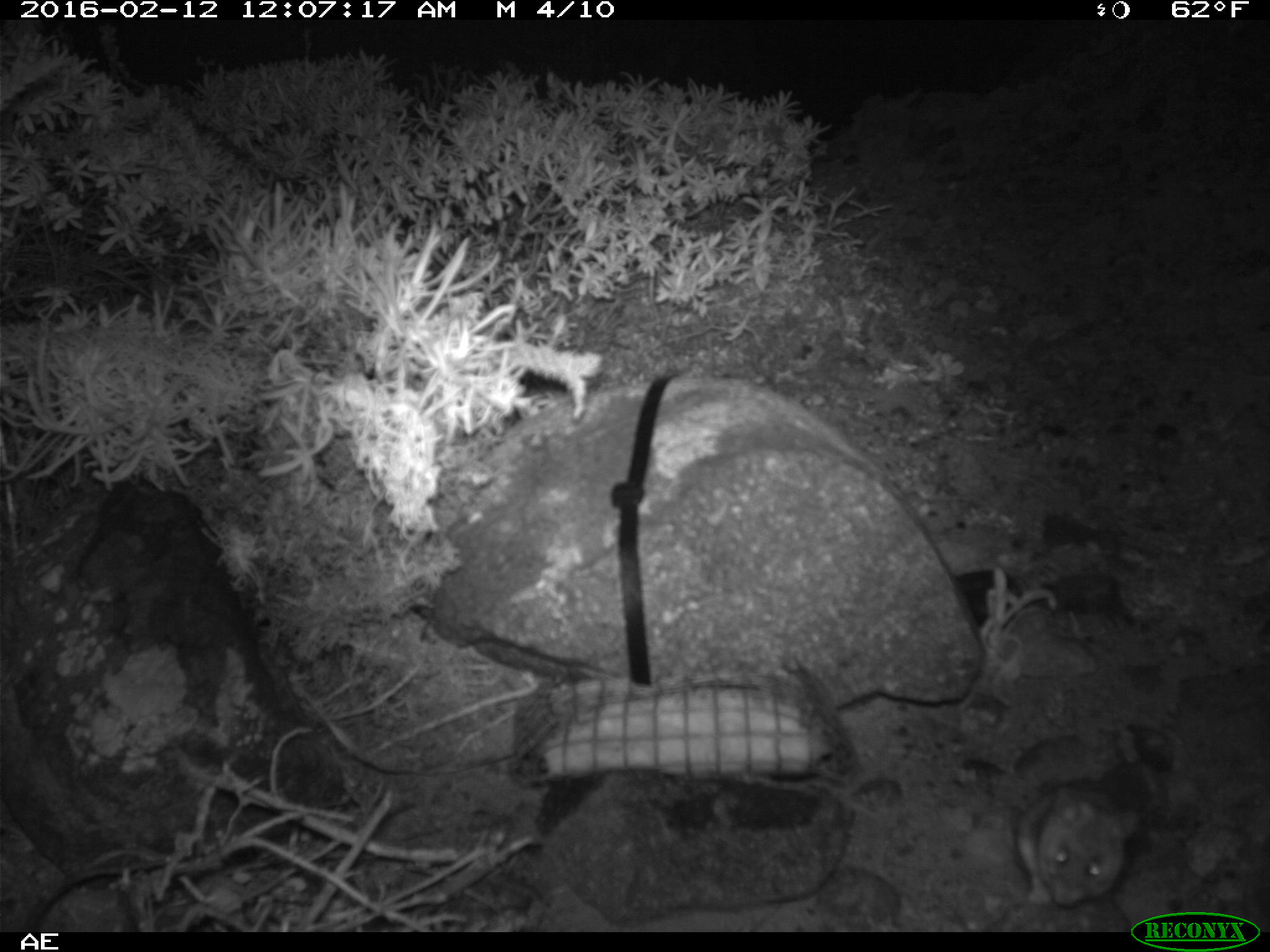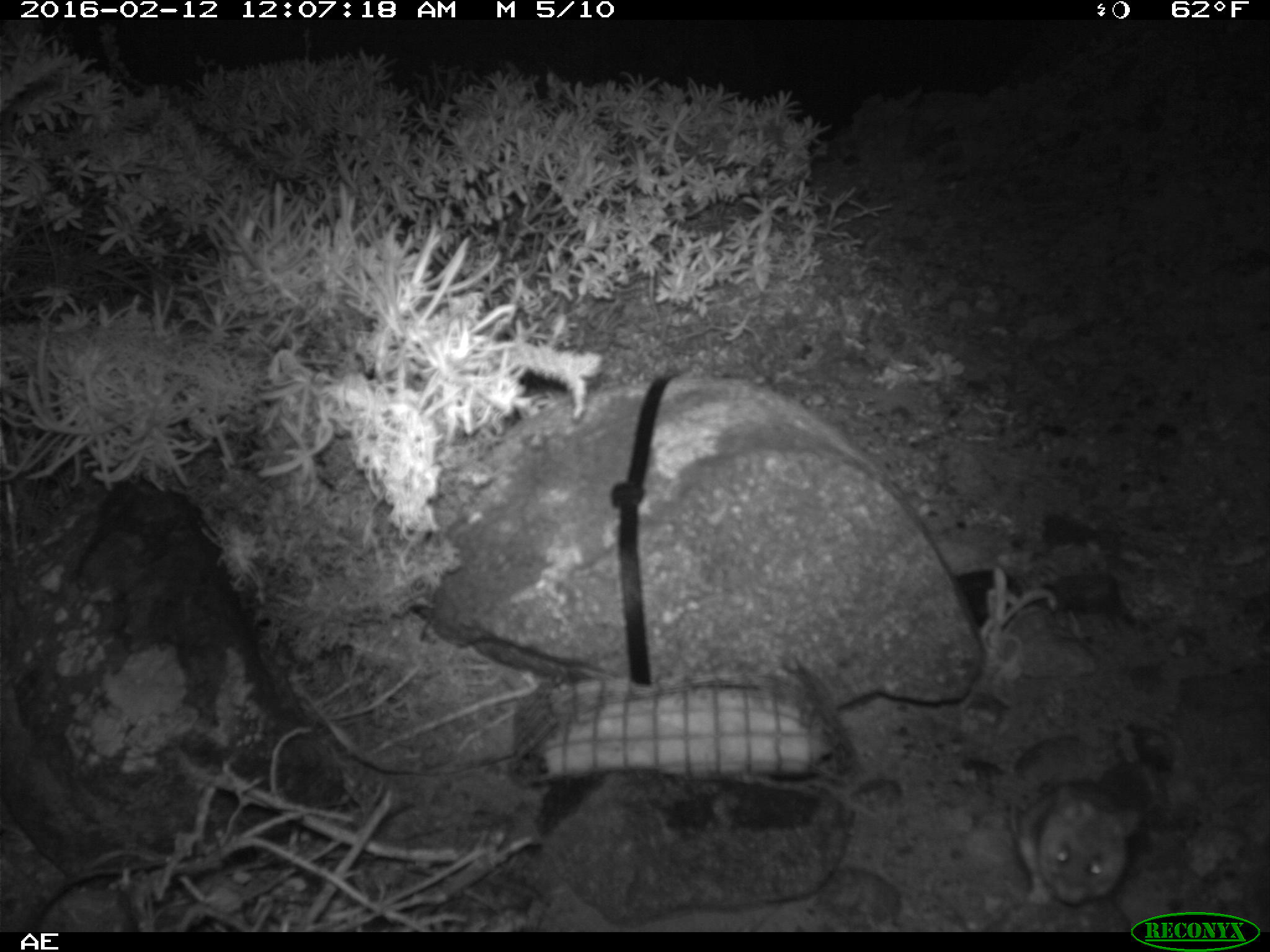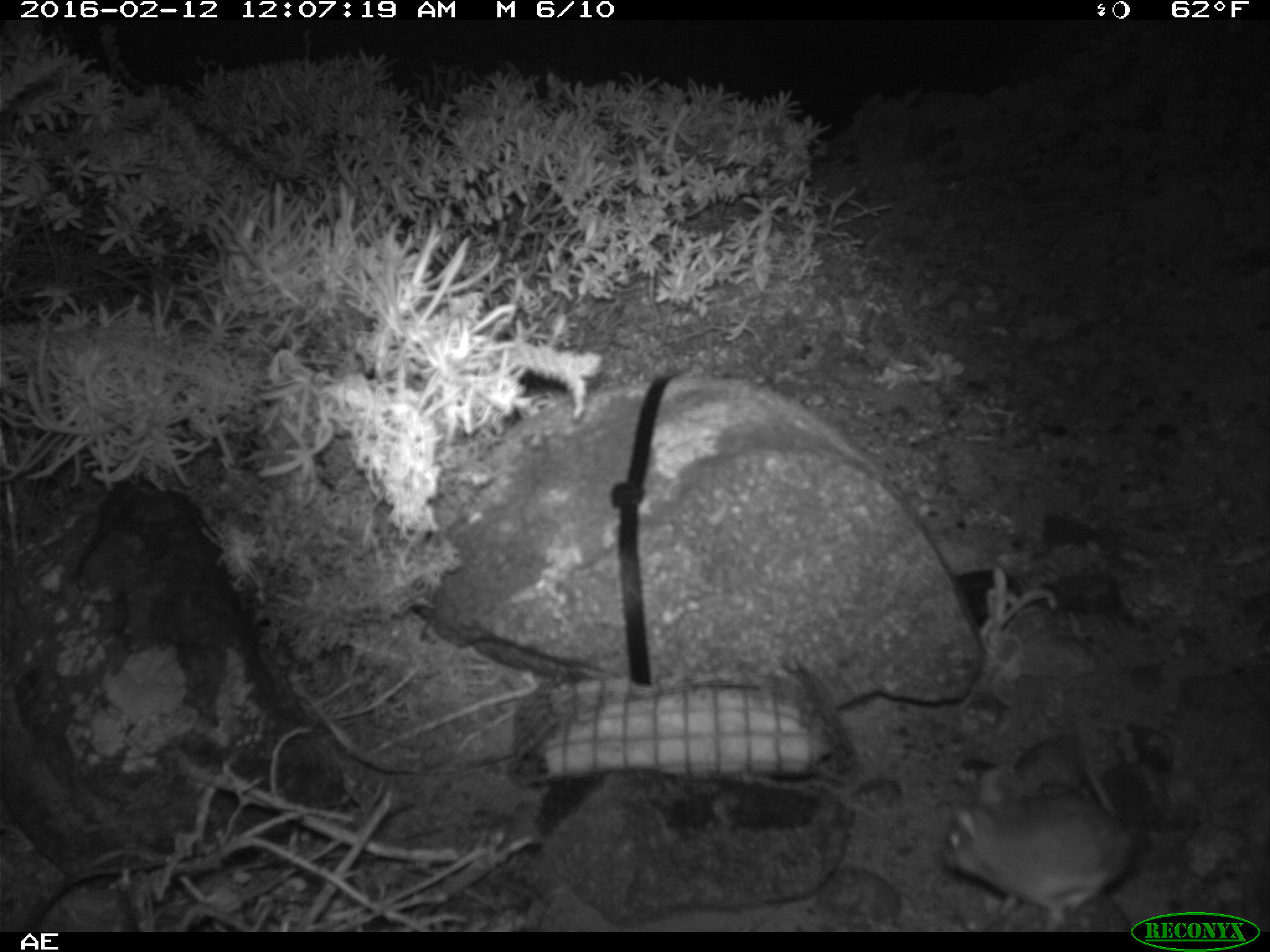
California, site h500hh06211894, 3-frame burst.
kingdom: Animalia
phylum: Chordata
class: Mammalia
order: Rodentia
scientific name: Rodentia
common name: rodent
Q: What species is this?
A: Rodent (Rodentia).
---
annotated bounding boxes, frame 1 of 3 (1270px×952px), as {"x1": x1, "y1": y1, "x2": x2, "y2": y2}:
rodent: {"x1": 1015, "y1": 785, "x2": 1140, "y2": 905}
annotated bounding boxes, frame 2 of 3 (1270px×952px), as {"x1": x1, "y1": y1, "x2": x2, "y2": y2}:
rodent: {"x1": 1011, "y1": 783, "x2": 1145, "y2": 911}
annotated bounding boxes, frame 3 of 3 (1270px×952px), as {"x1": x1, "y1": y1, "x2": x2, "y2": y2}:
rodent: {"x1": 943, "y1": 748, "x2": 1134, "y2": 932}